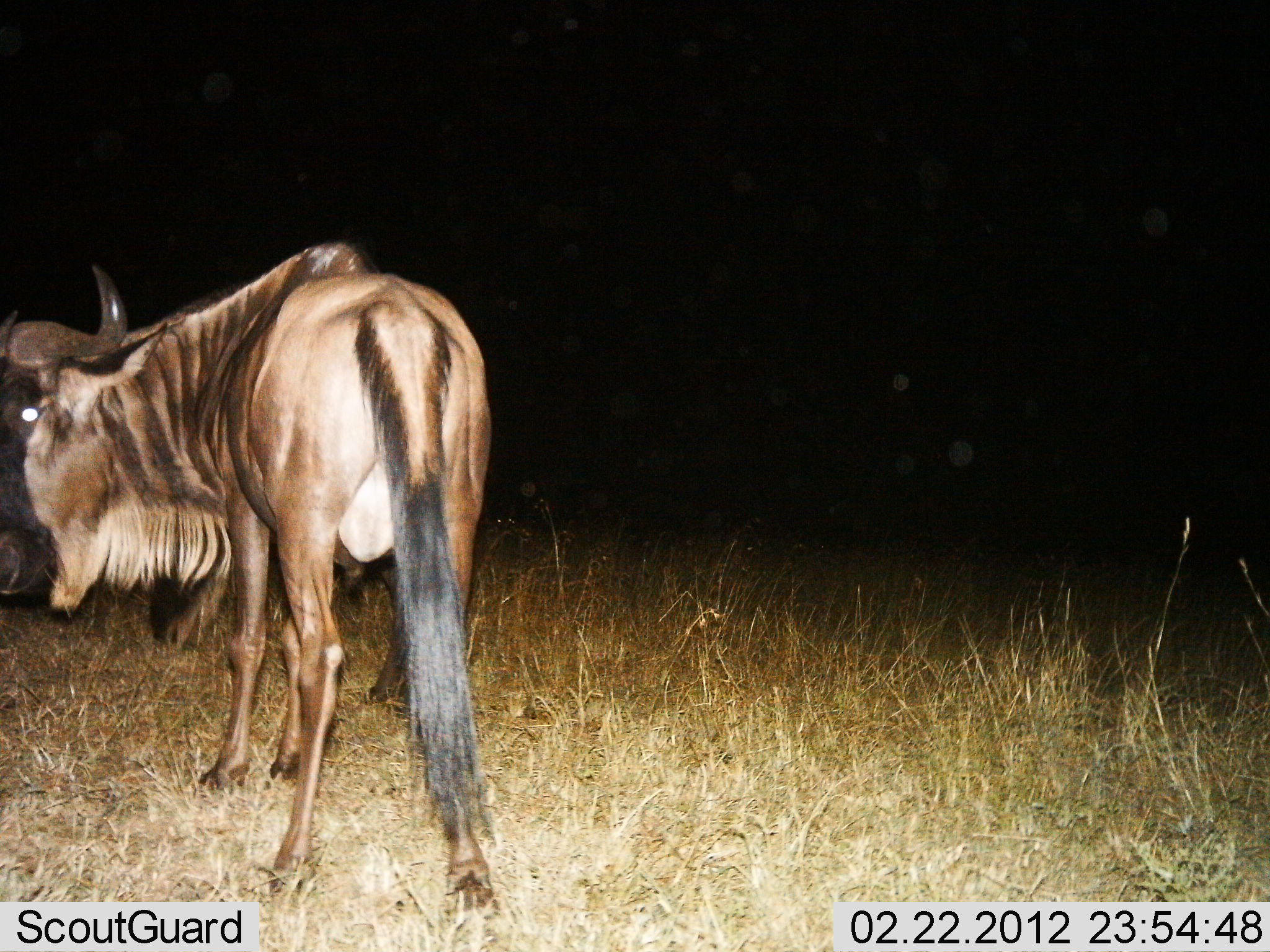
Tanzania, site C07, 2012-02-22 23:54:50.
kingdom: Animalia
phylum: Chordata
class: Mammalia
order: Artiodactyla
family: Bovidae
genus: Connochaetes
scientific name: Connochaetes taurinus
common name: blue wildebeest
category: wildebeest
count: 1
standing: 82%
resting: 0%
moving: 18%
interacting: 0%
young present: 0%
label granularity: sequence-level